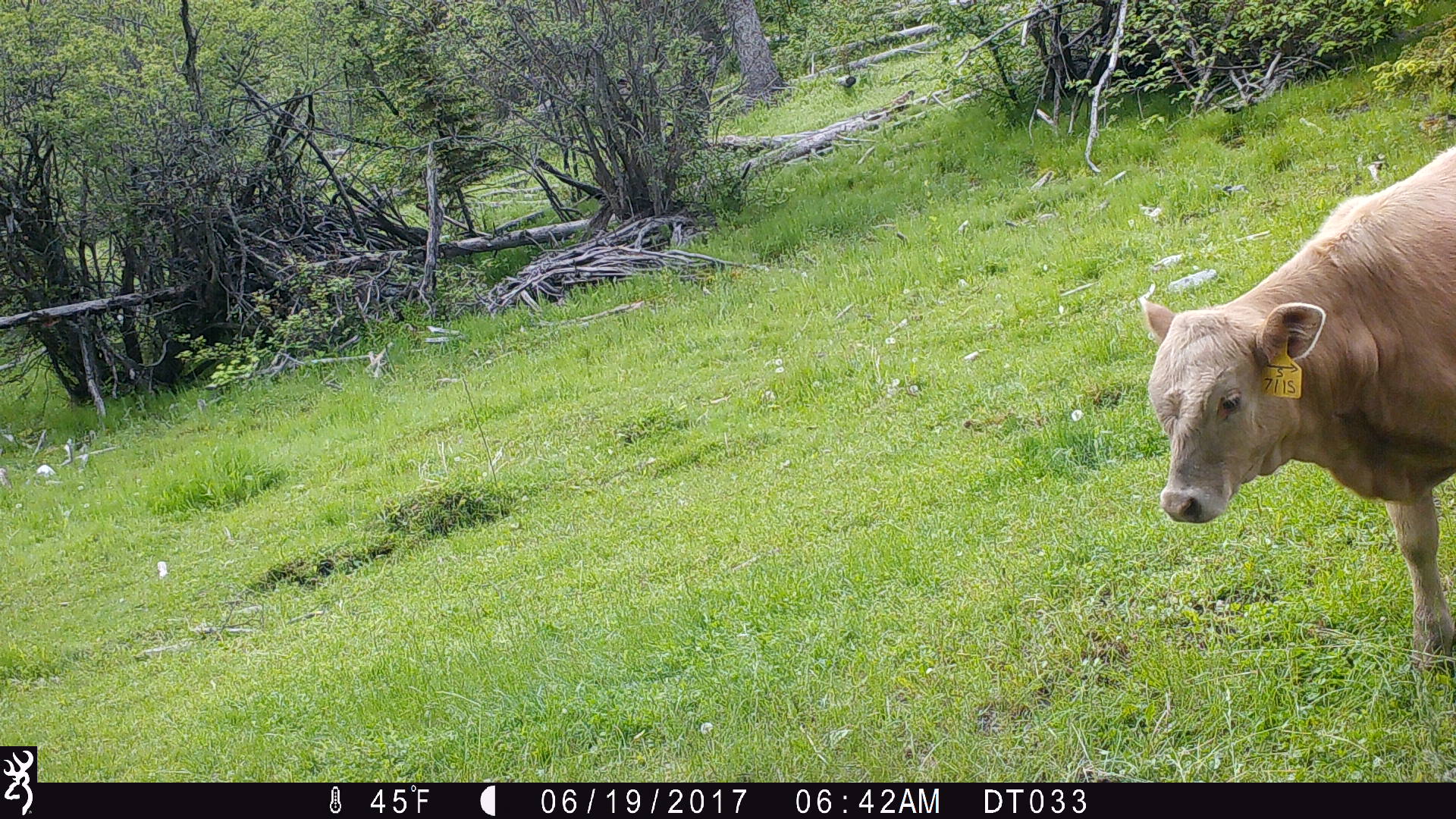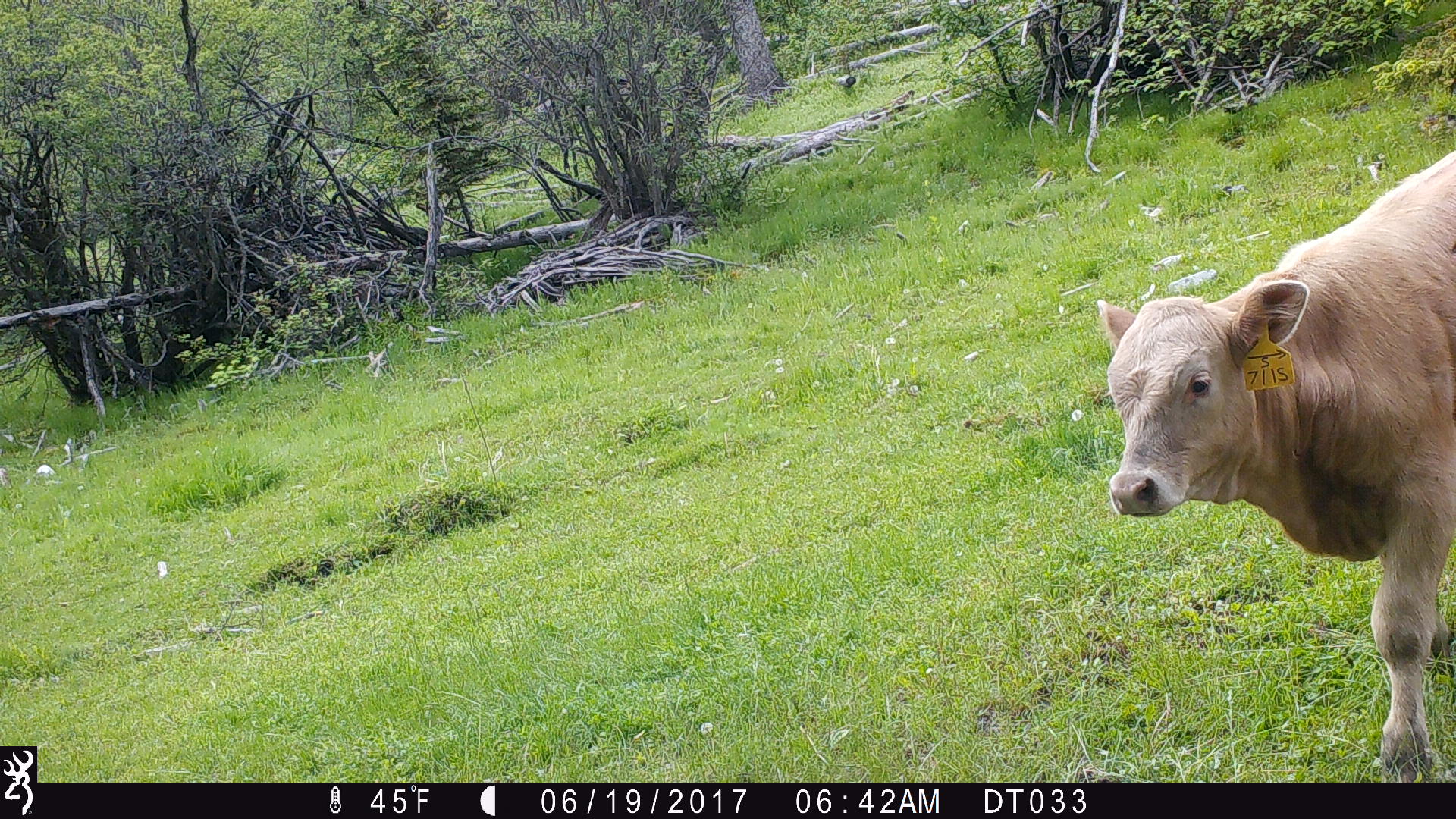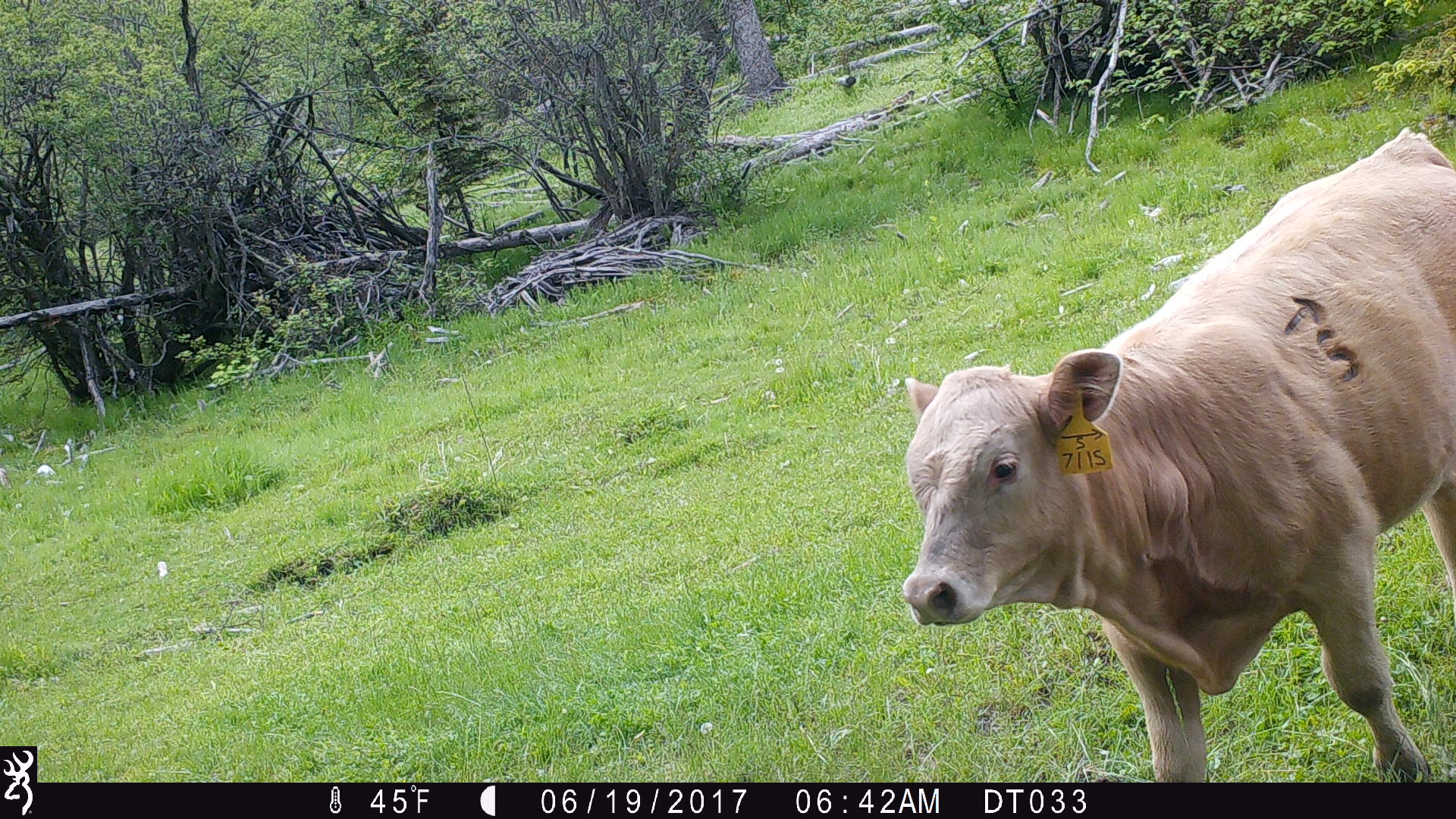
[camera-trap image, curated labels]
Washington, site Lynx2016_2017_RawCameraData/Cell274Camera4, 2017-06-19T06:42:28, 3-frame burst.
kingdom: Animalia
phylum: Chordata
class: Mammalia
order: Artiodactyla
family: Bovidae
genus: Bos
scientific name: Bos taurus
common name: domestic cattle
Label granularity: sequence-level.